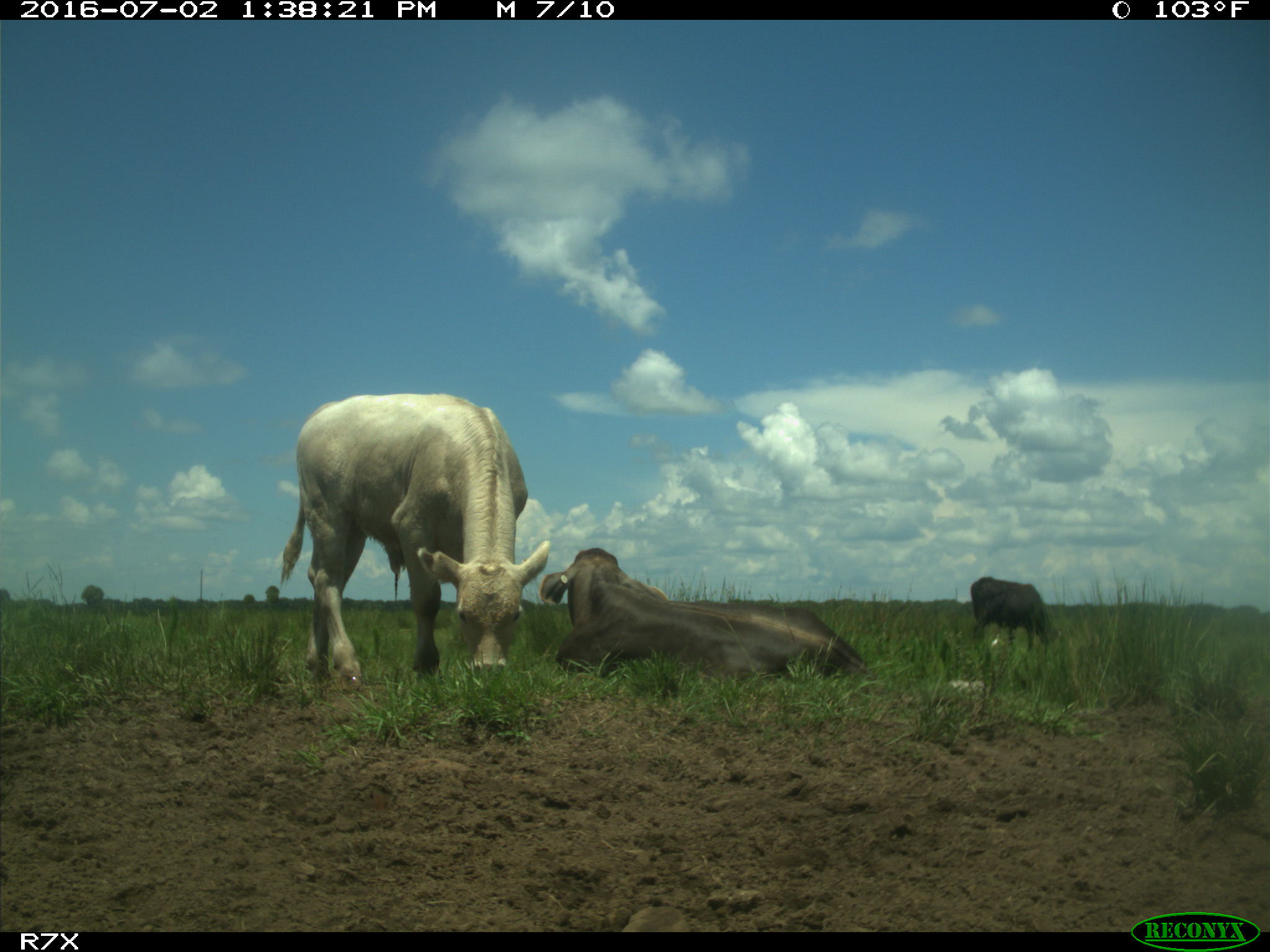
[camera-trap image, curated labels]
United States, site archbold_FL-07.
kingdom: Animalia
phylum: Chordata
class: Mammalia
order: Artiodactyla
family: Bovidae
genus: Bos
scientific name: Bos taurus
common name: domestic cow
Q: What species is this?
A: Bos taurus (domestic cow).